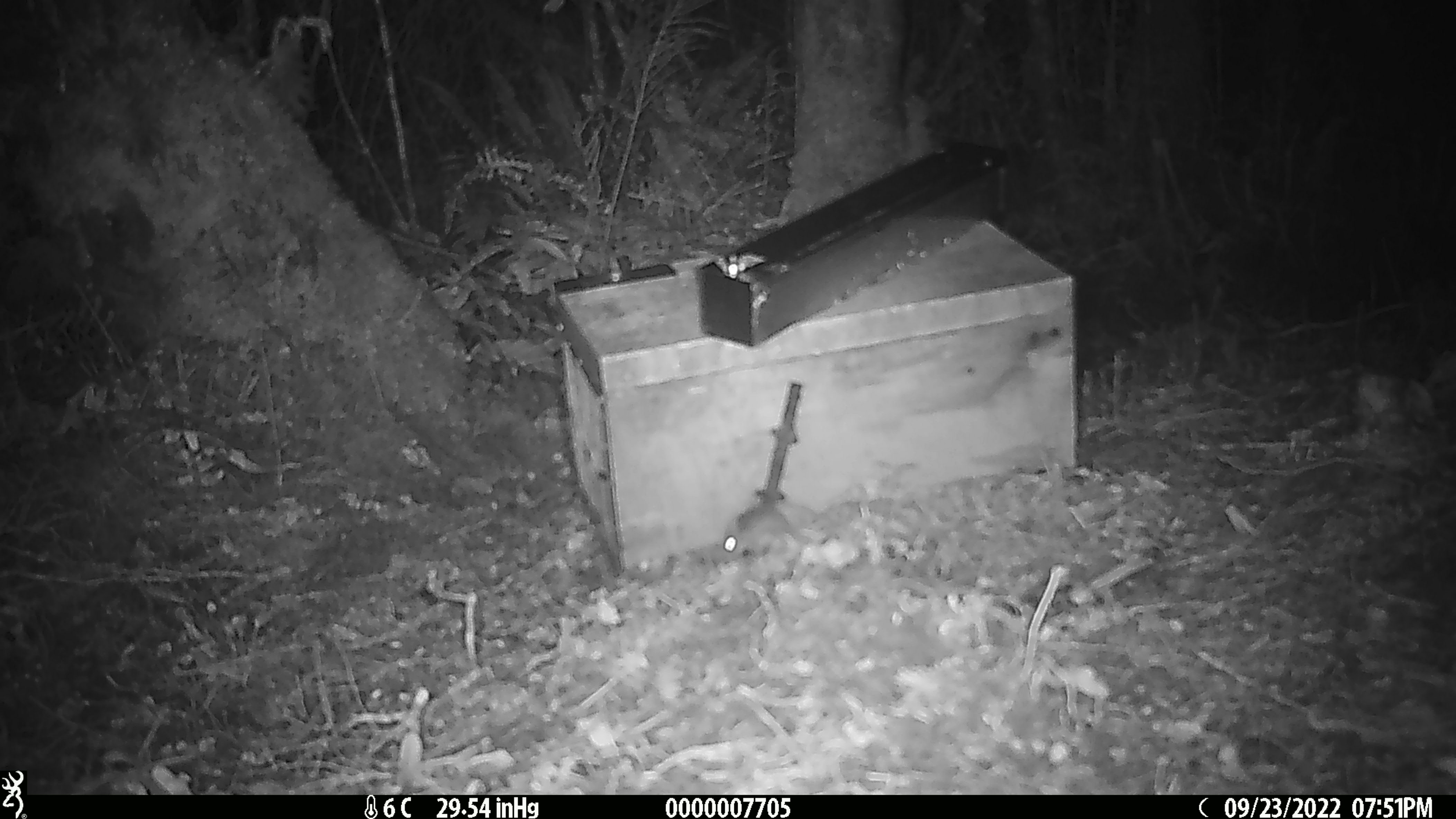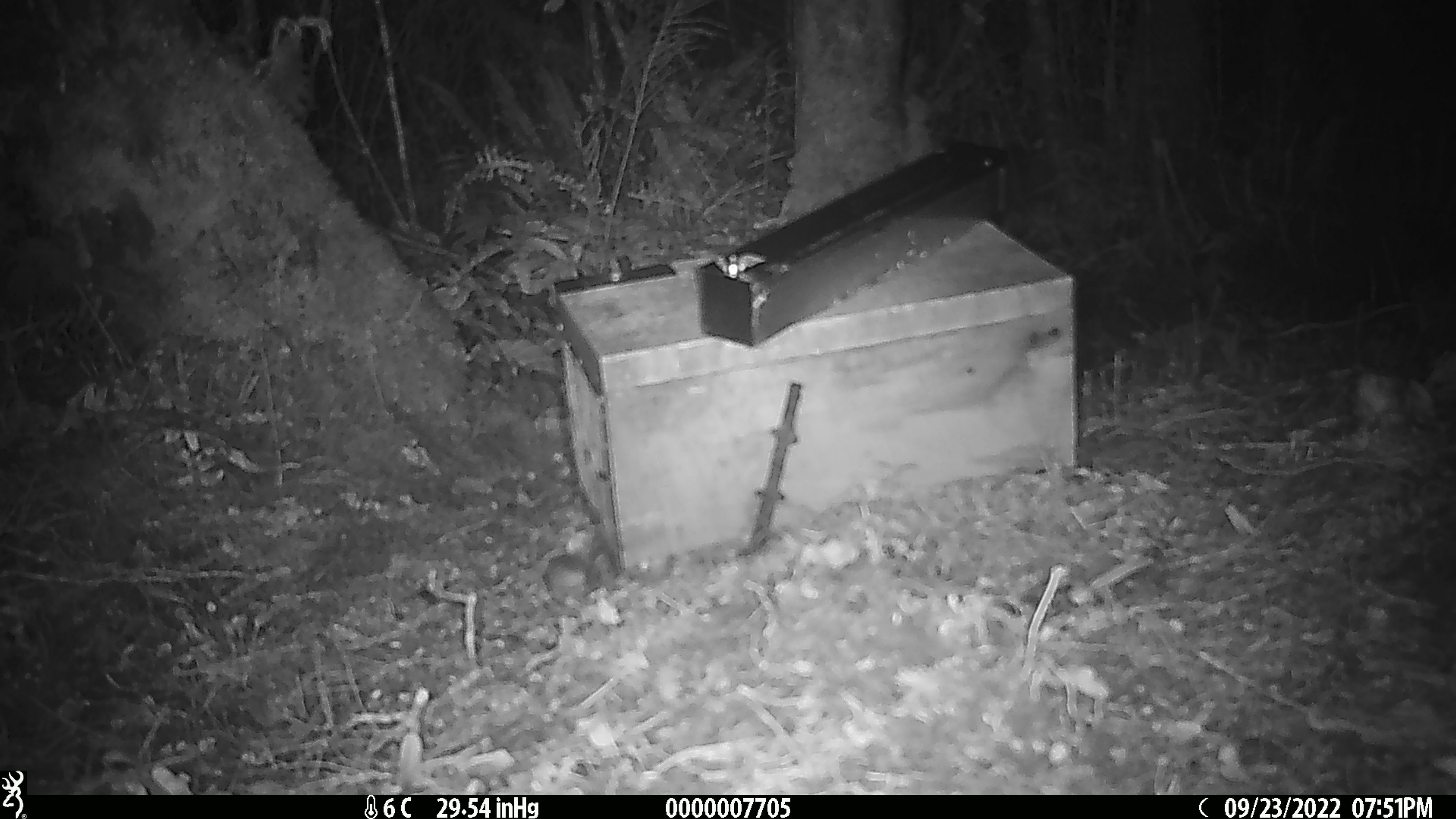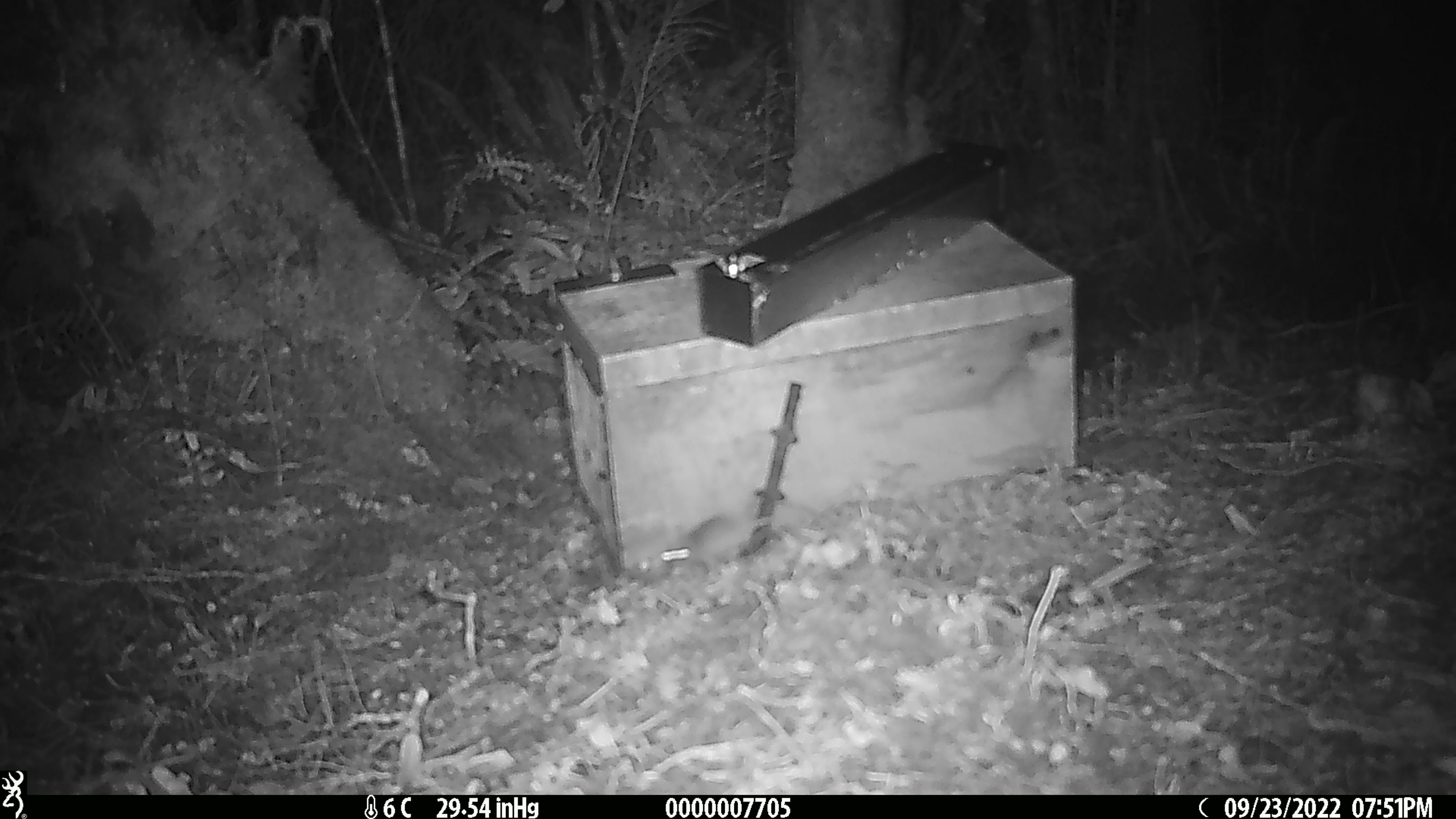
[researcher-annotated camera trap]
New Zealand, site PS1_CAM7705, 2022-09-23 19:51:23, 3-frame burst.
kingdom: Animalia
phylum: Chordata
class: Mammalia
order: Rodentia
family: Muridae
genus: Mus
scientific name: Mus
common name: mouse